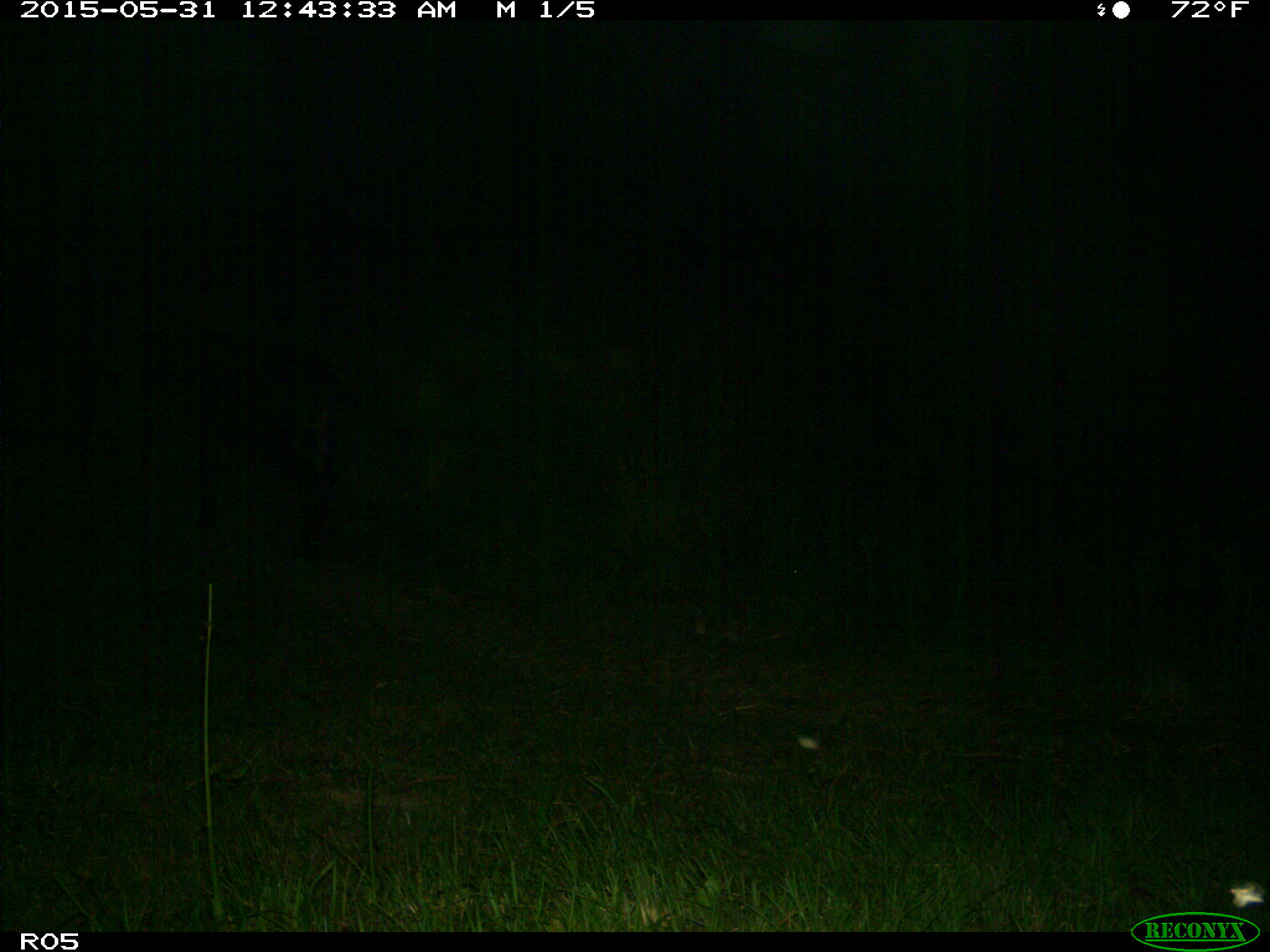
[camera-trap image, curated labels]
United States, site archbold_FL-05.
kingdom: Animalia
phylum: Chordata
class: Mammalia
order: Artiodactyla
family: Bovidae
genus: Bos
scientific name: Bos taurus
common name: domestic cow